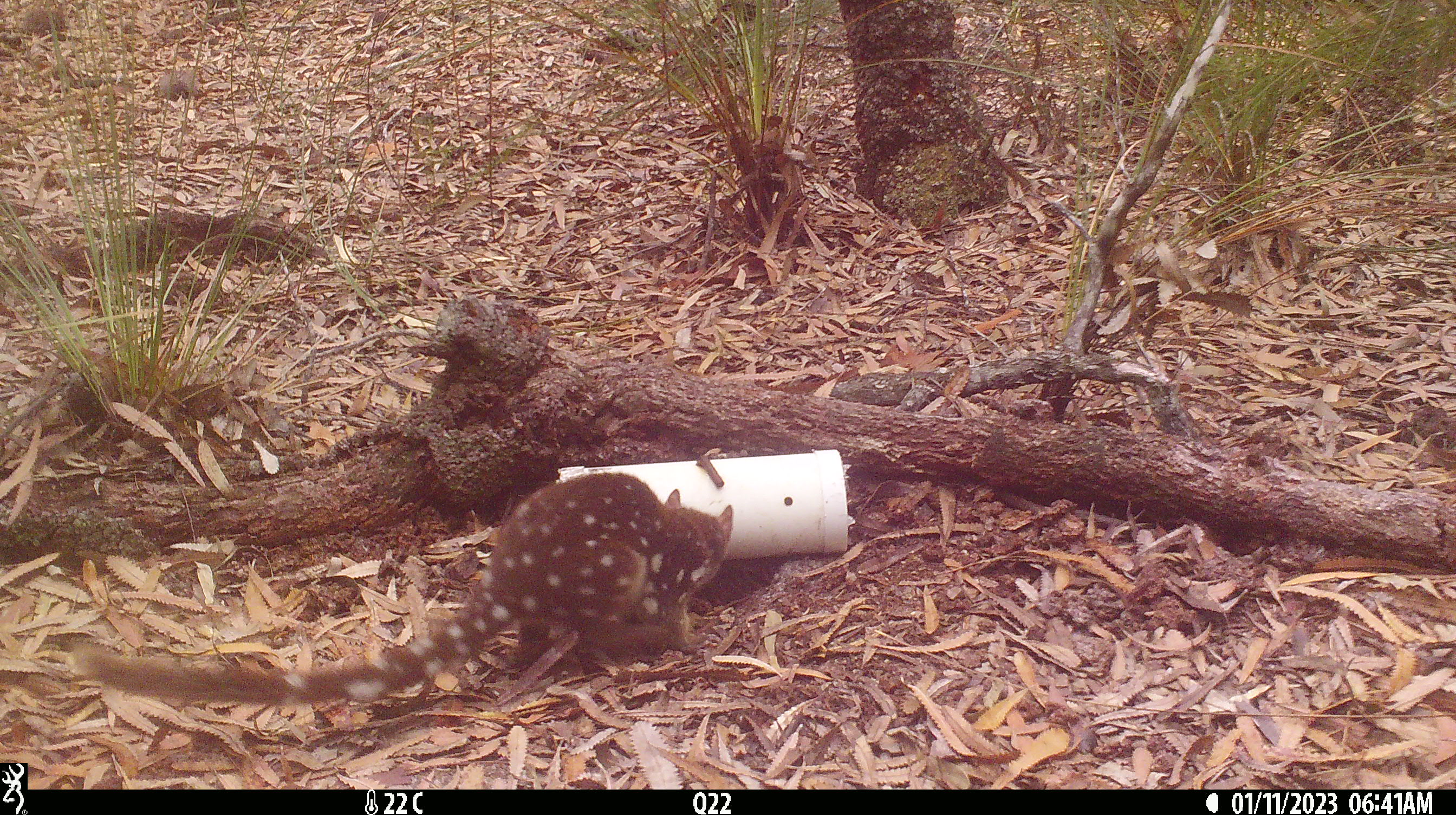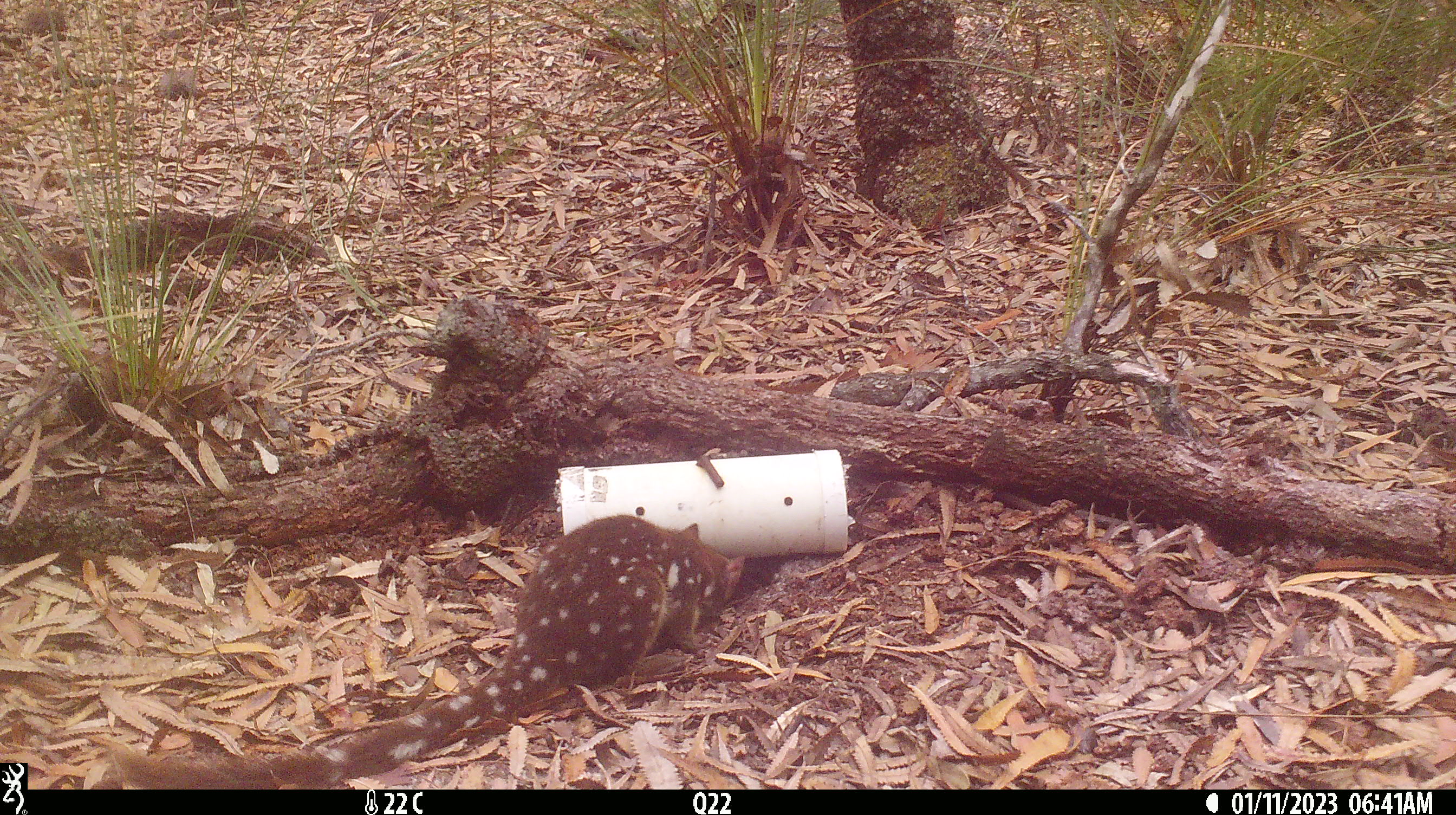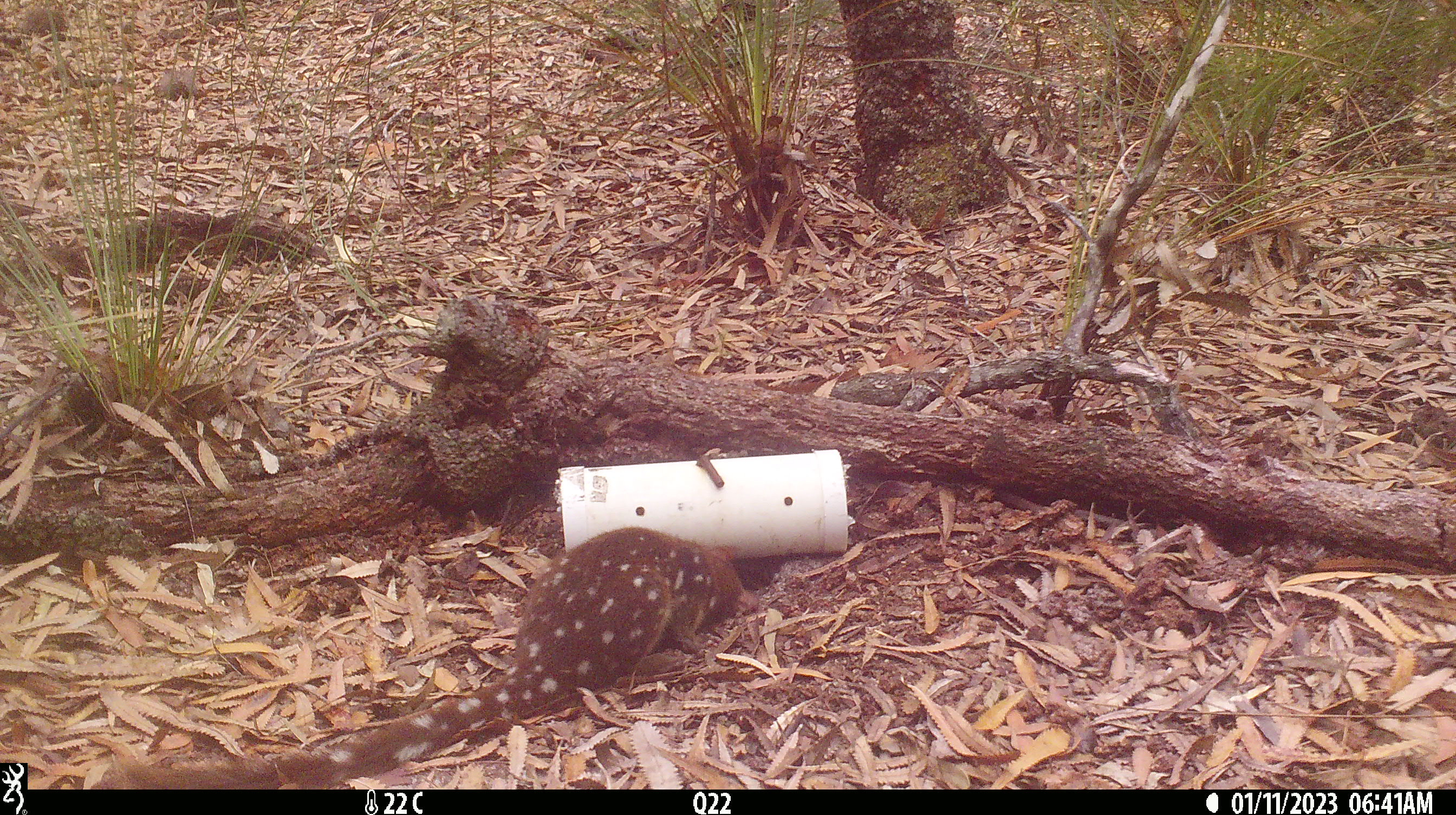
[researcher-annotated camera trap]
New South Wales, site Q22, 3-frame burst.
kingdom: Animalia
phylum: Chordata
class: Mammalia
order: Dasyuromorphia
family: Dasyuridae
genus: Dasyurus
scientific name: Dasyurus maculatus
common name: spotted-tailed quoll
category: quoll